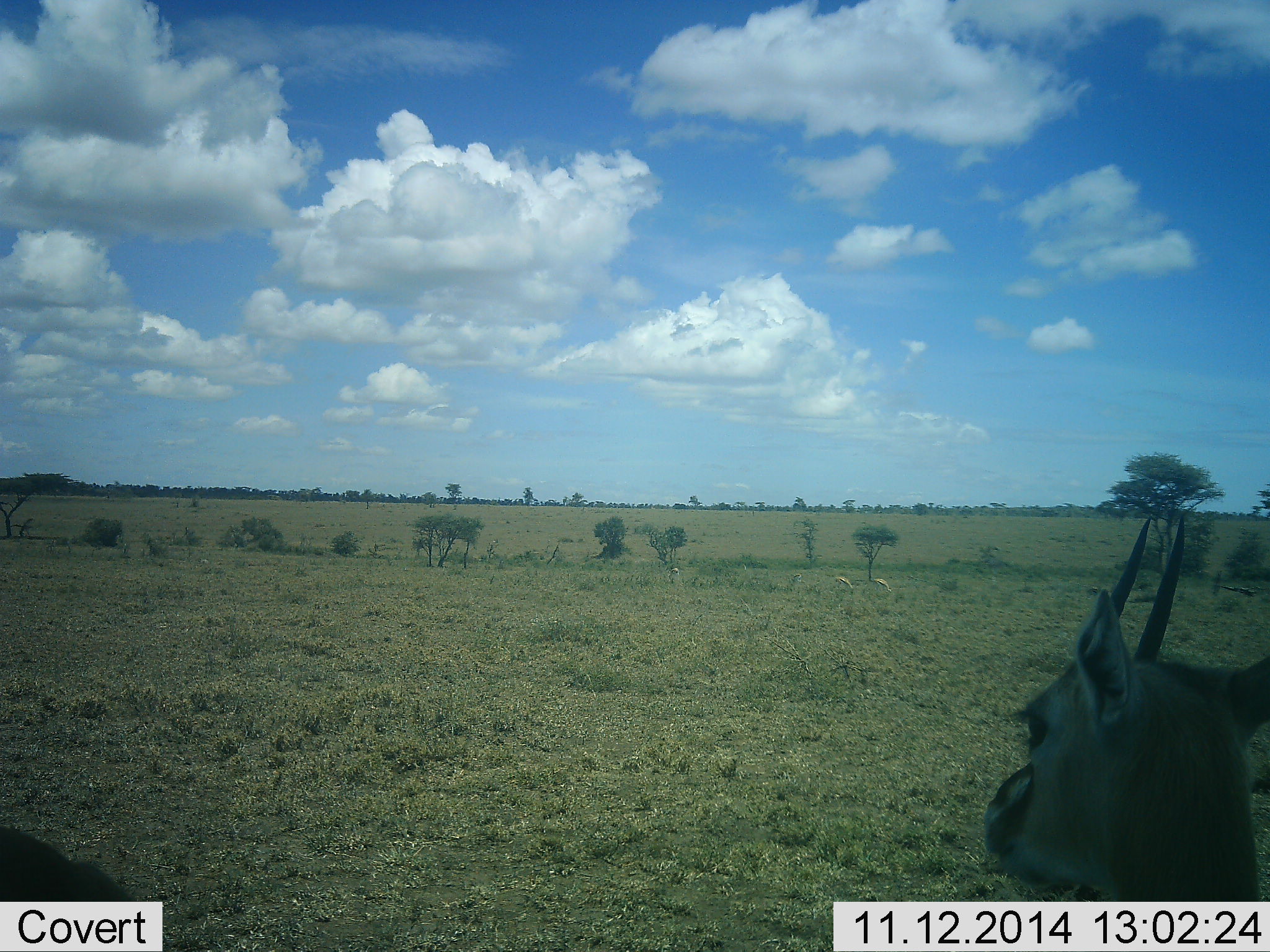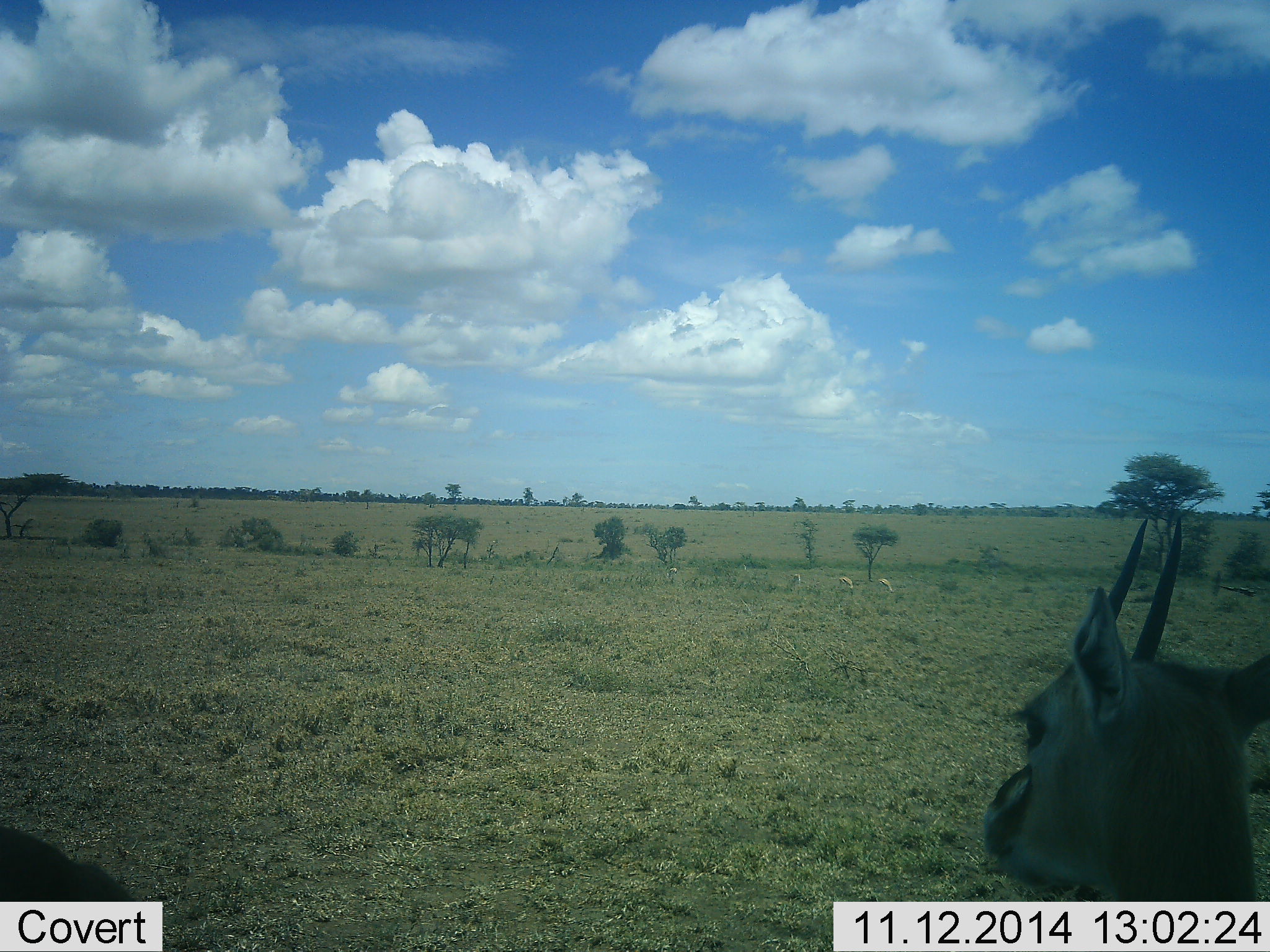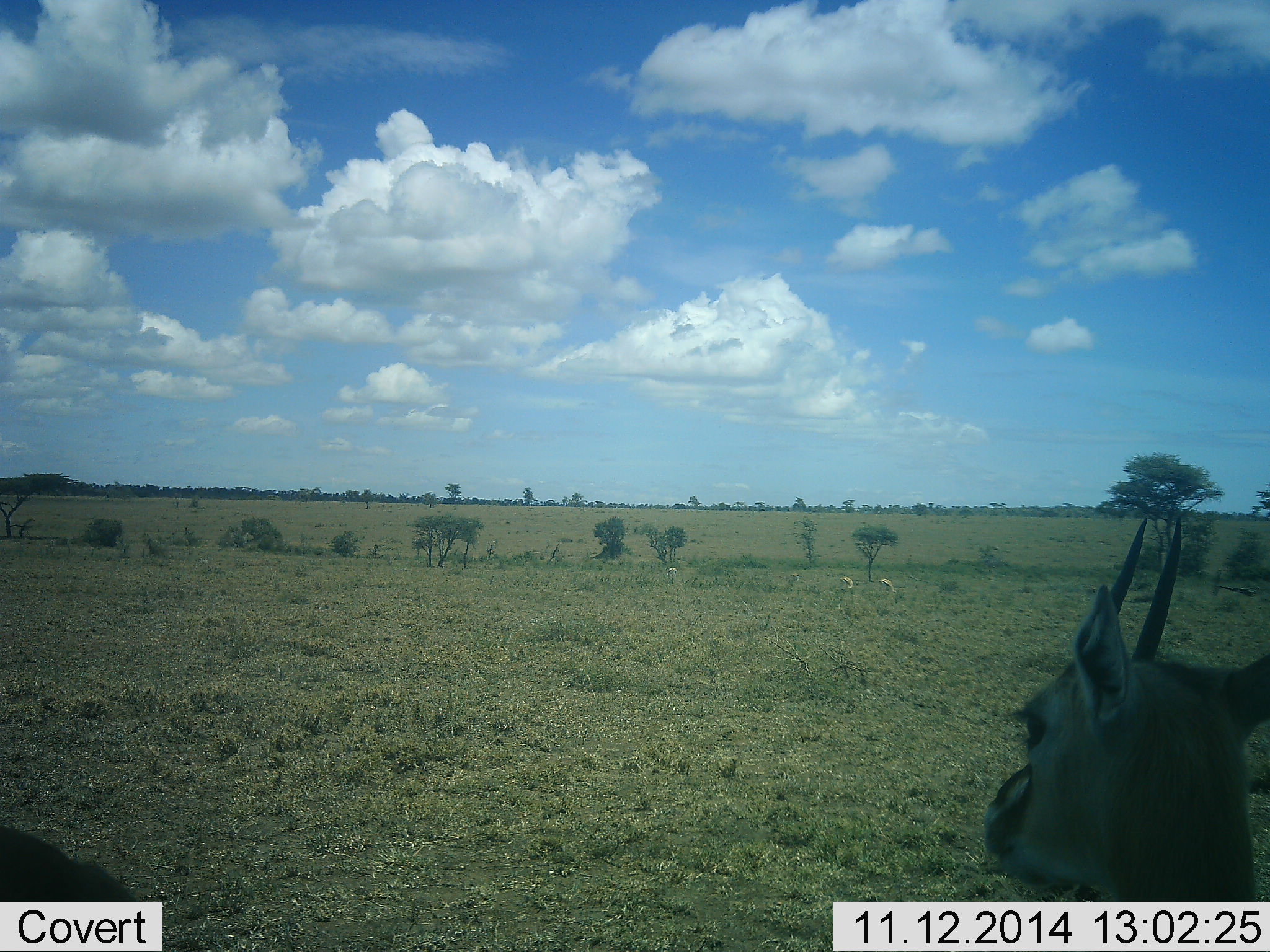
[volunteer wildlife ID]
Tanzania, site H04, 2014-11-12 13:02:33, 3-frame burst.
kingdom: Animalia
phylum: Chordata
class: Mammalia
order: Artiodactyla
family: Bovidae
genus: Eudorcas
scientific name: Eudorcas thomsonii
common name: thomson's gazelle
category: gazellethomsons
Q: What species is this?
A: Gazellethomsons (thomson's gazelle) (Eudorcas thomsonii).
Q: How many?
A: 4.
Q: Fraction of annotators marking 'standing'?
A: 80%.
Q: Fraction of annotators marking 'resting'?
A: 20%.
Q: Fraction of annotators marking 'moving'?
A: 10%.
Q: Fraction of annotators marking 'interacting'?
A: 0%.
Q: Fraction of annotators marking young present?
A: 0%.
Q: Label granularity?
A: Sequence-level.